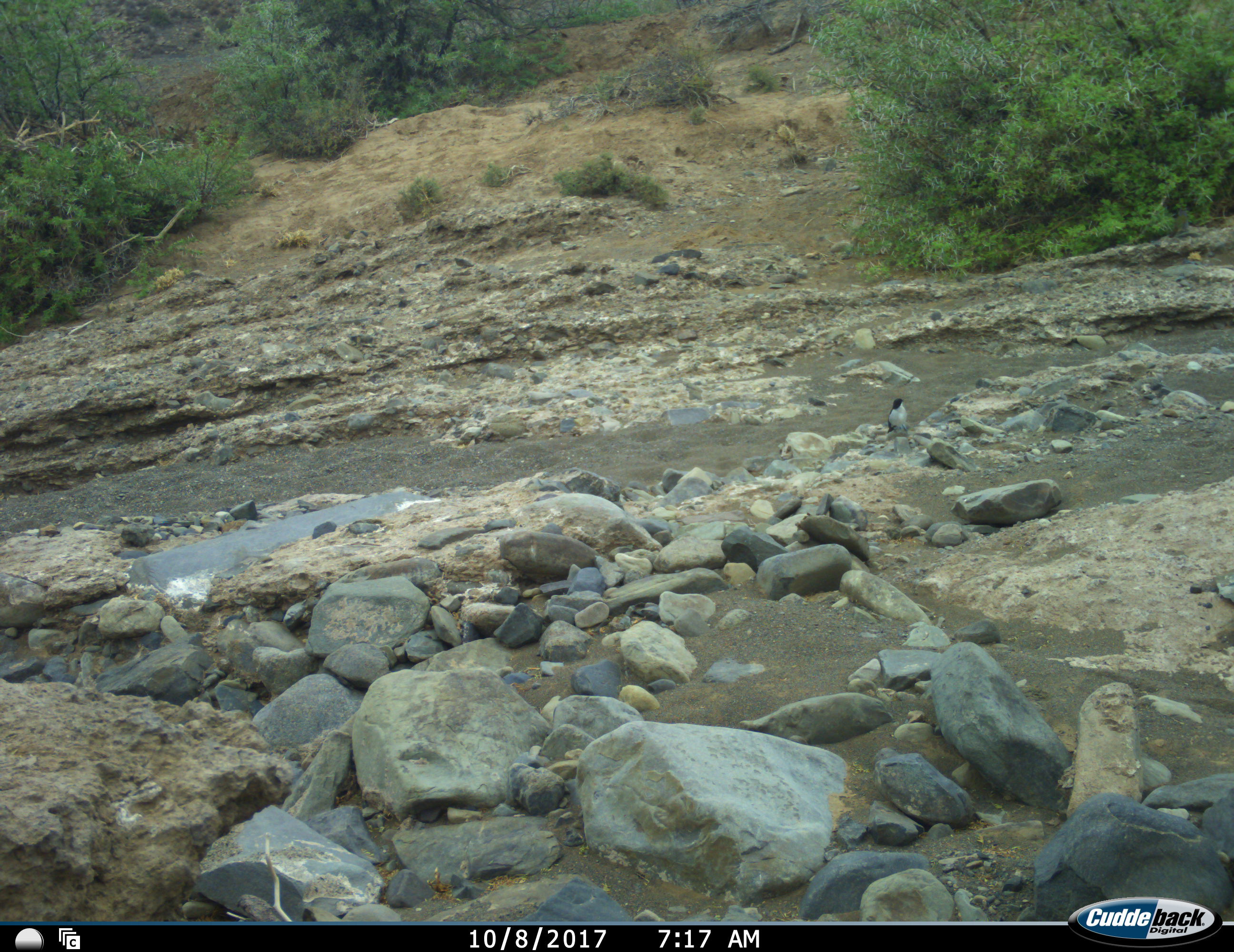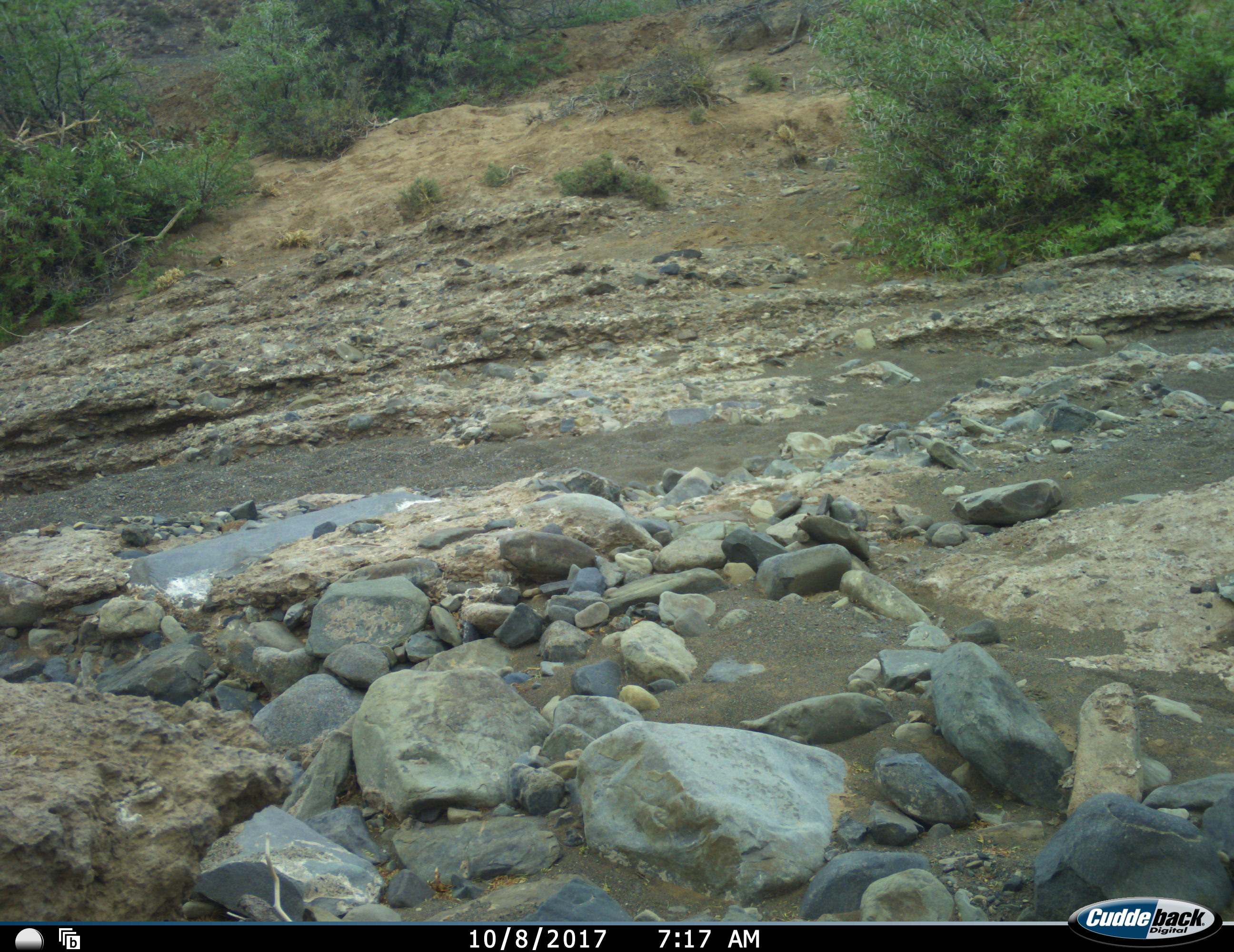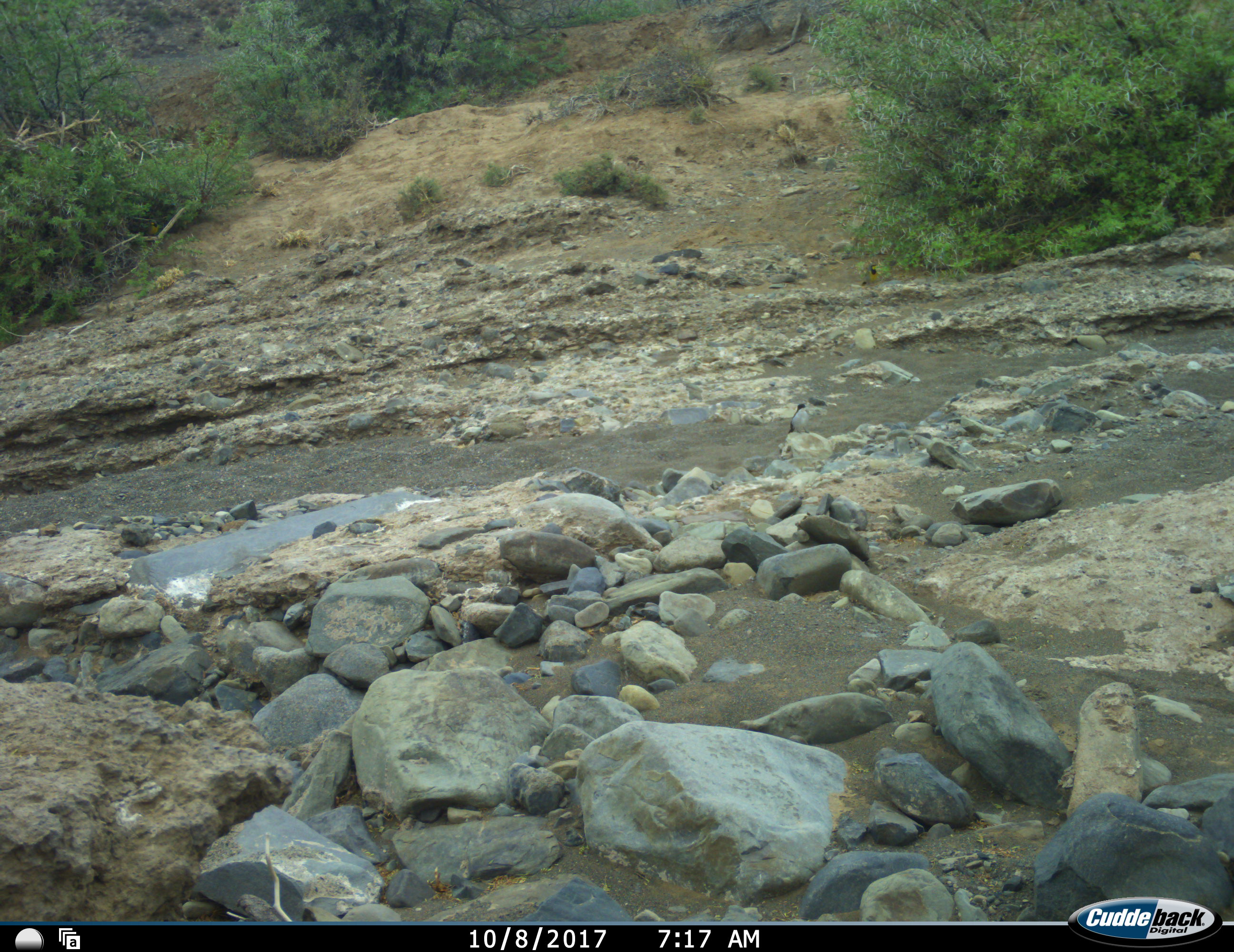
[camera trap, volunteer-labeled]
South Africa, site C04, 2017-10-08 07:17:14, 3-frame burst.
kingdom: Animalia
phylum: Chordata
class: Aves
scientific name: Aves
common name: bird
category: birdother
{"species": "birdother (bird) (Aves)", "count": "1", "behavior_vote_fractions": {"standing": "25%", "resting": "0%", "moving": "75%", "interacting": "0%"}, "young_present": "0%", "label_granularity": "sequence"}